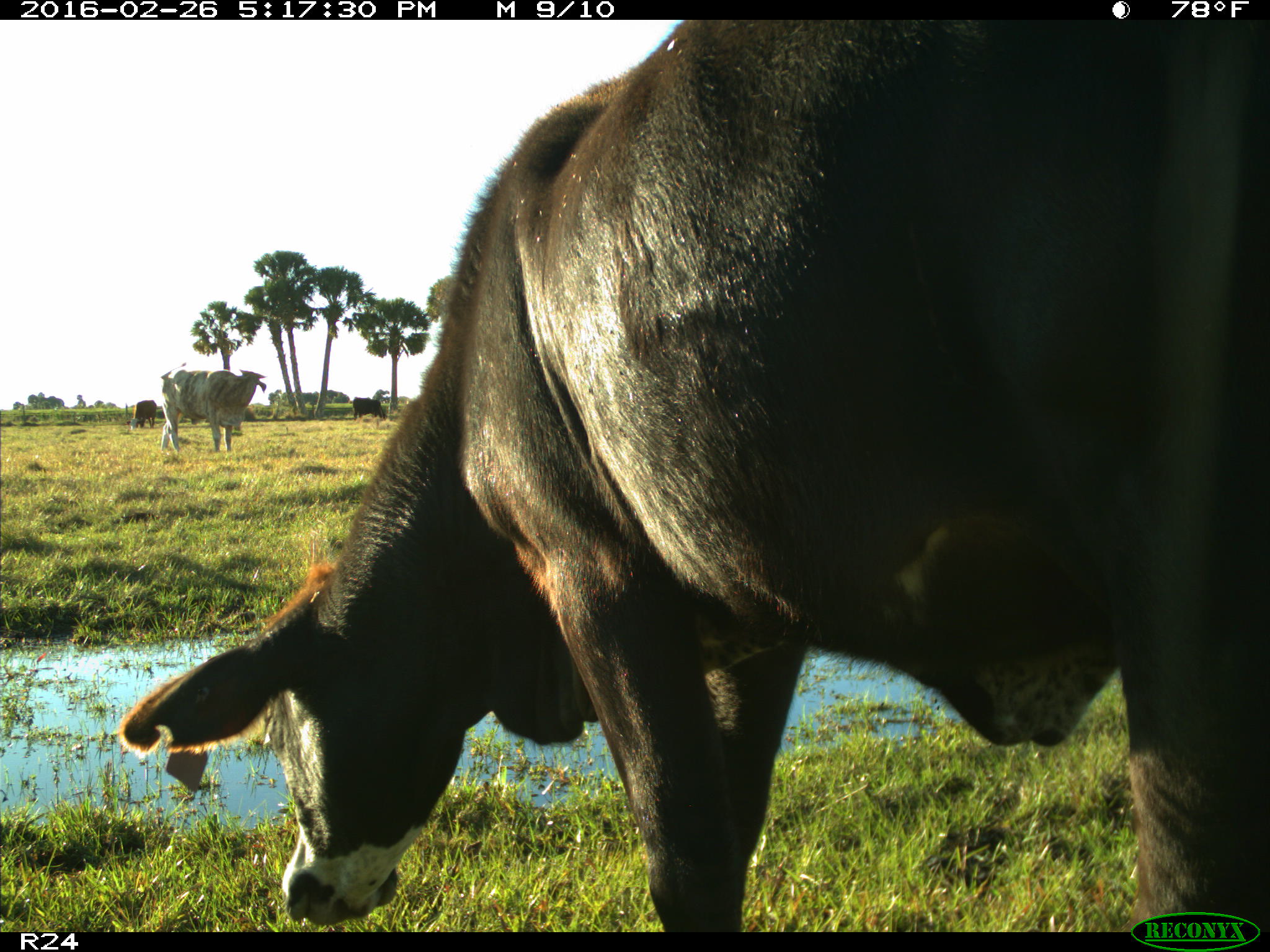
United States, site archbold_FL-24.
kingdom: Animalia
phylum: Chordata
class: Mammalia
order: Artiodactyla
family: Bovidae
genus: Bos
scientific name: Bos taurus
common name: domestic cow